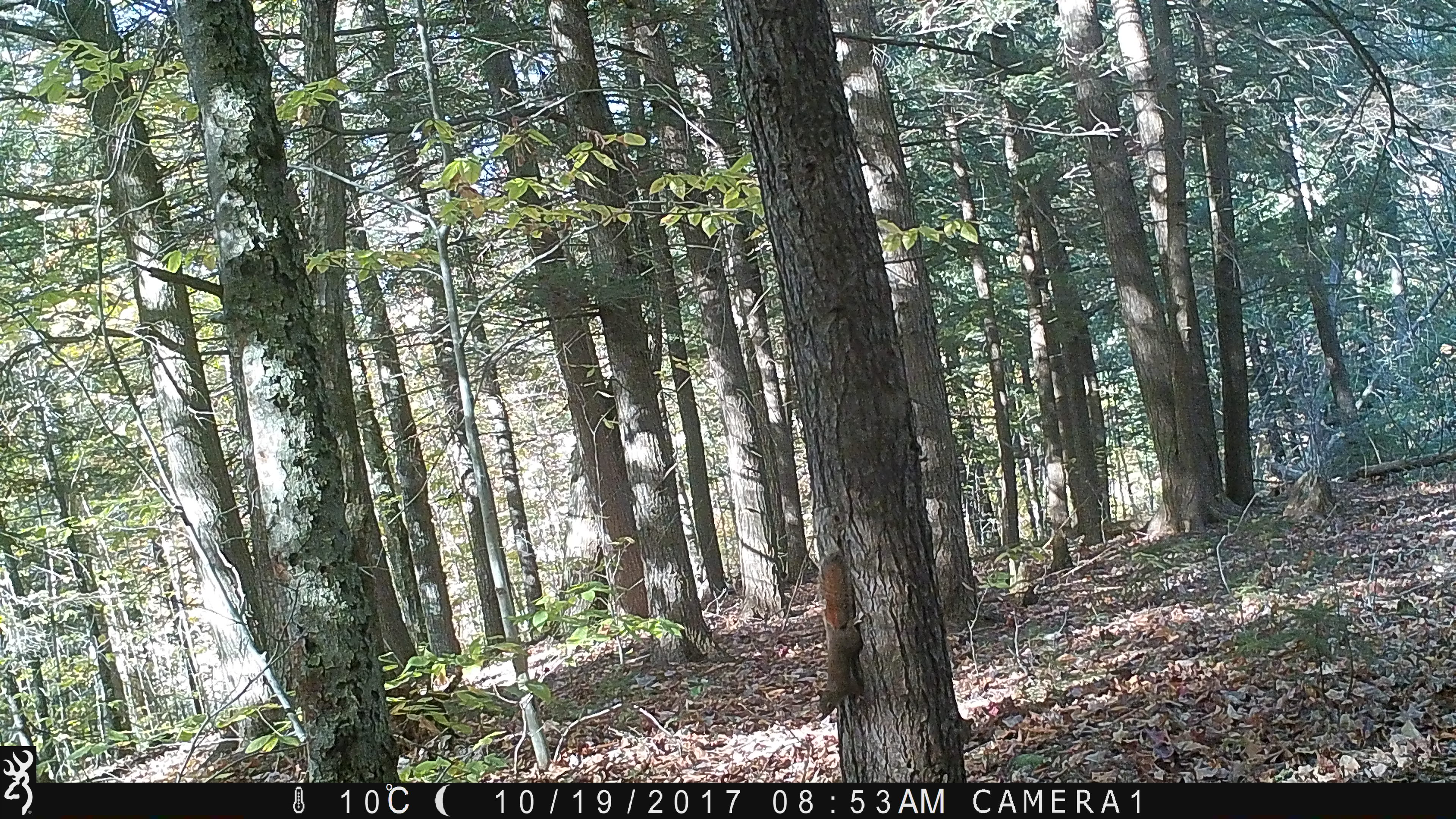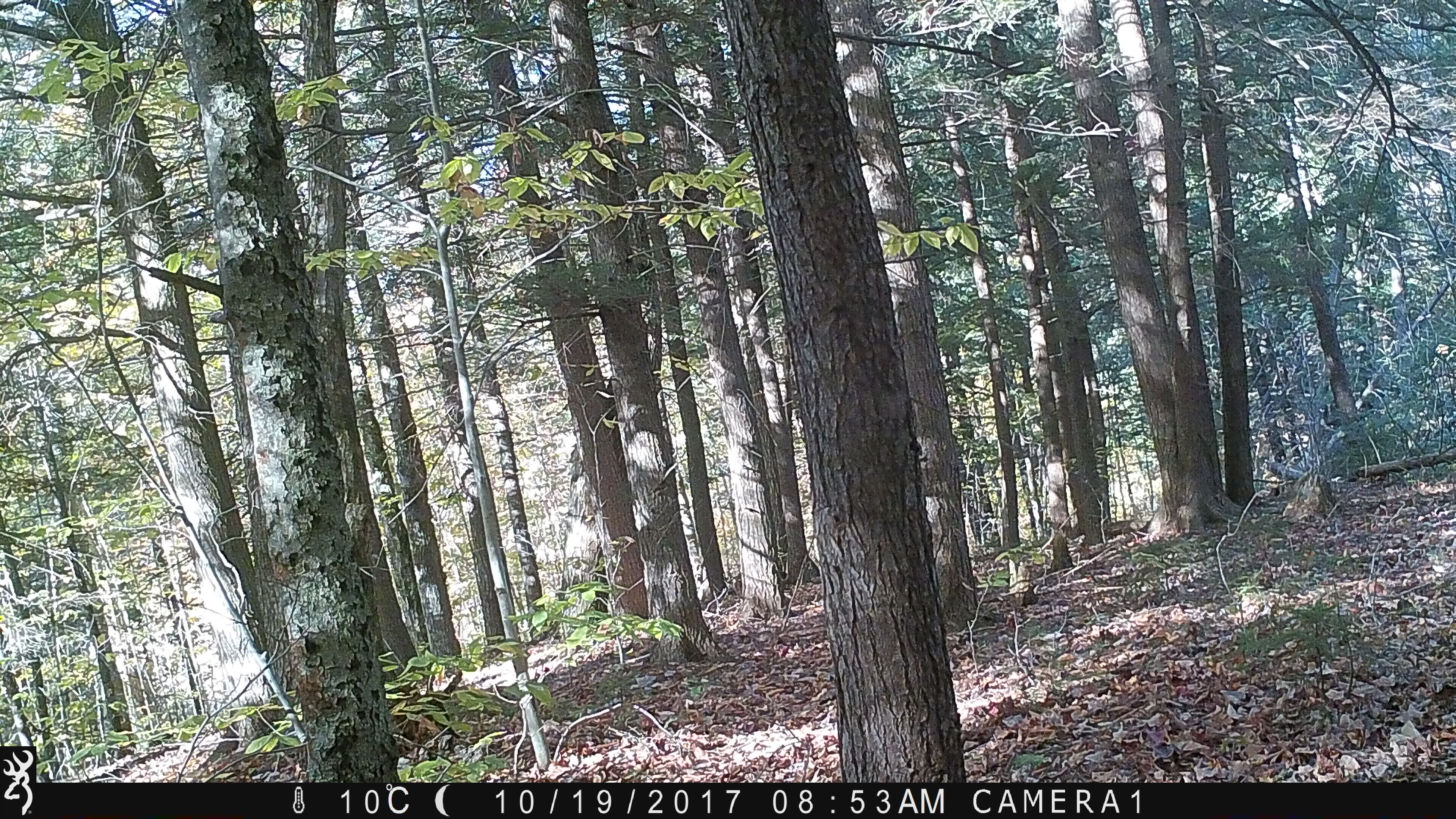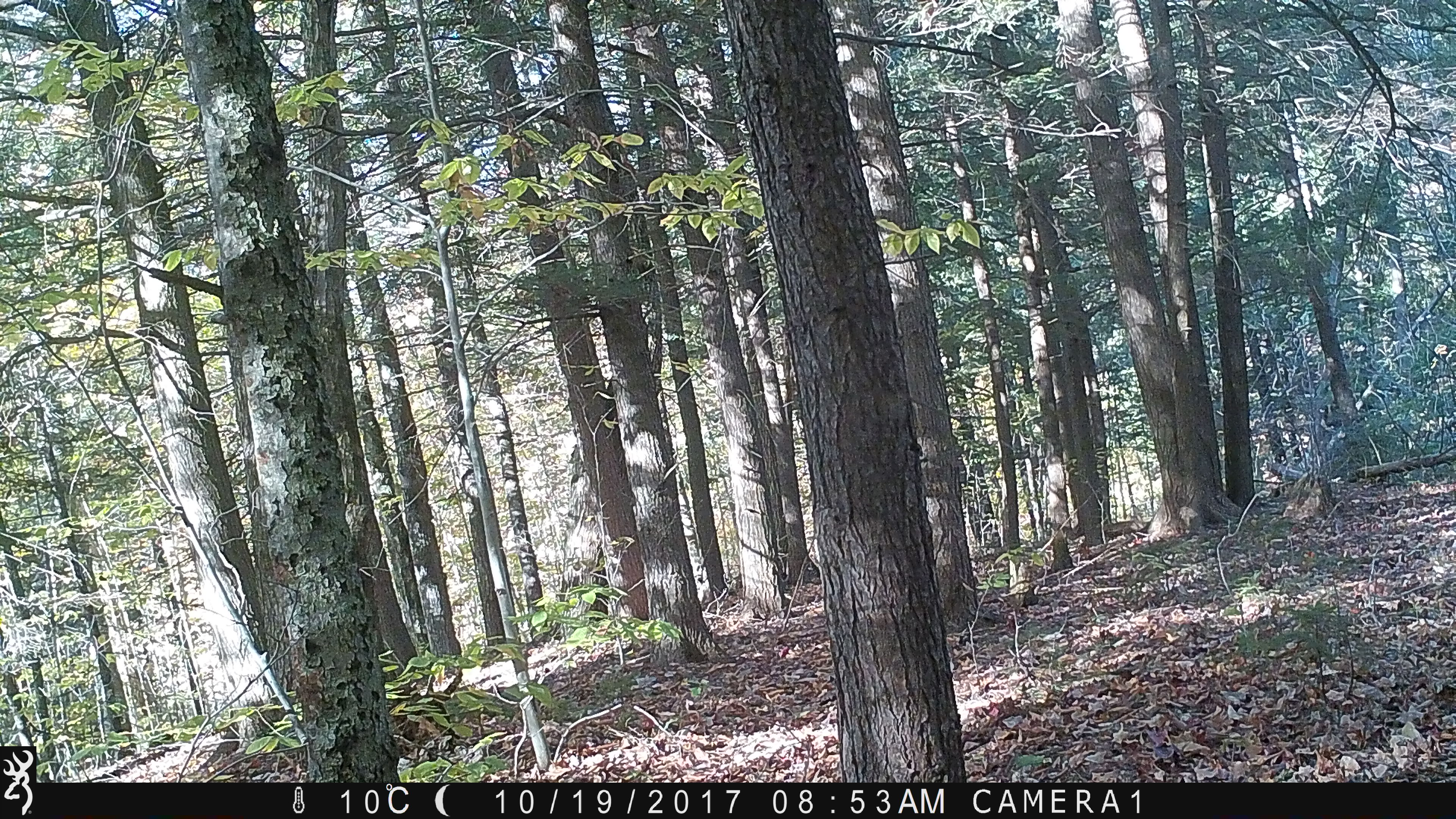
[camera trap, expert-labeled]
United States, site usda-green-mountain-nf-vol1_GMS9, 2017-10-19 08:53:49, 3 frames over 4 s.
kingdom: Animalia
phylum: Chordata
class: Mammalia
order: Rodentia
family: Sciuridae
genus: Tamiasciurus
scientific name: Tamiasciurus hudsonicus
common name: red squirrel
Red squirrel (Tamiasciurus hudsonicus).